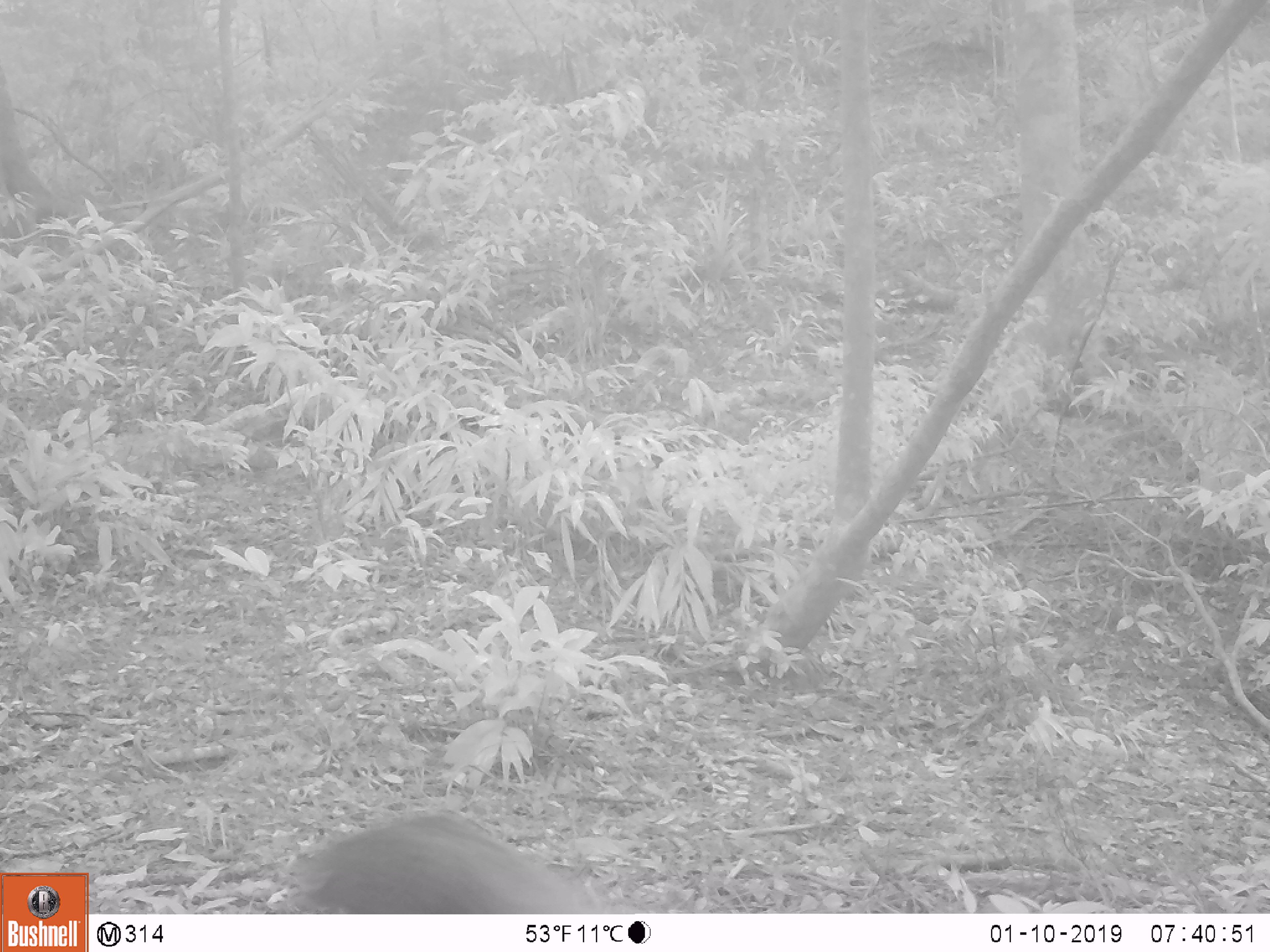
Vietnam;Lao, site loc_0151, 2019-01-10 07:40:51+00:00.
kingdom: Animalia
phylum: Chordata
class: Mammalia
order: Carnivora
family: Herpestidae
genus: Urva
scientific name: Urva urva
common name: crab-eating mongoose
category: crab eating mongoose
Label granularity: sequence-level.